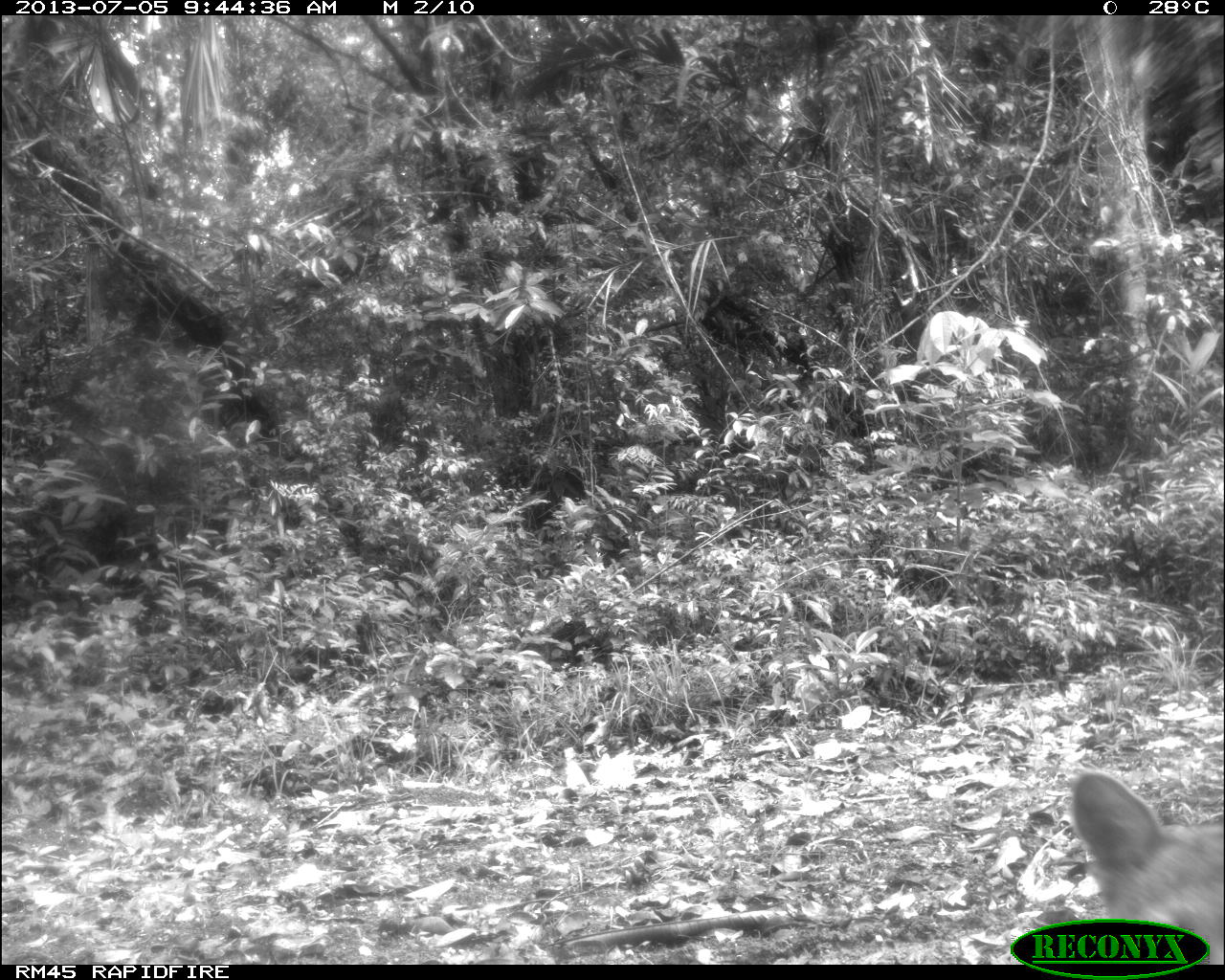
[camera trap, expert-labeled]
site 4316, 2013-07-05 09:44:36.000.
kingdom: Animalia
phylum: Chordata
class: Mammalia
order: Carnivora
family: Canidae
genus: Urocyon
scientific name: Urocyon cinereoargenteus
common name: gray fox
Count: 1.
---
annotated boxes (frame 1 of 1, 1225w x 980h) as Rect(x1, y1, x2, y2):
urocyon cinereoargenteus: Rect(1064, 762, 1225, 962)